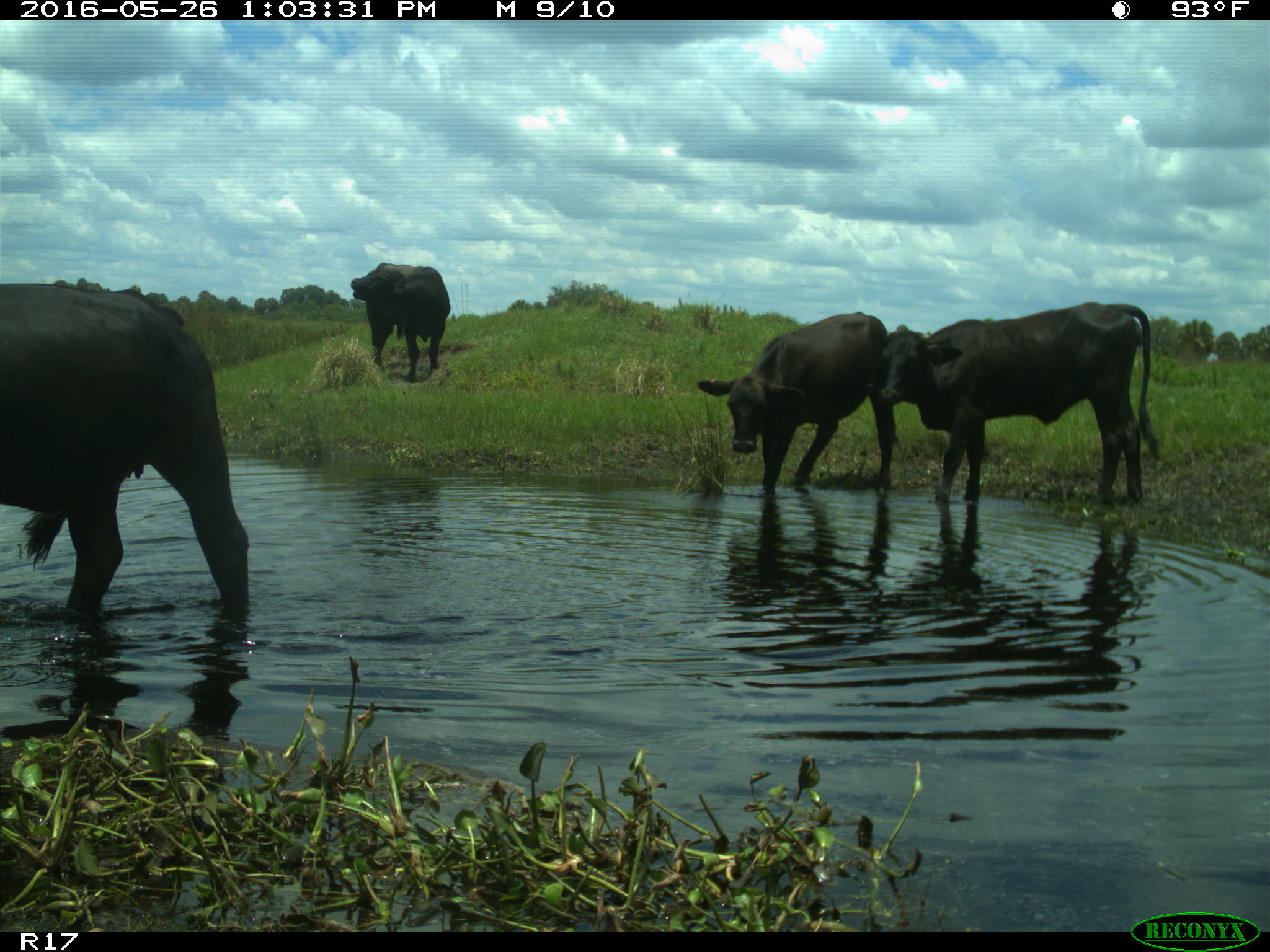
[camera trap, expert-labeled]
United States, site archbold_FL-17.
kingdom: Animalia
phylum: Chordata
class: Mammalia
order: Artiodactyla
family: Bovidae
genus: Bos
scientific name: Bos taurus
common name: domestic cow